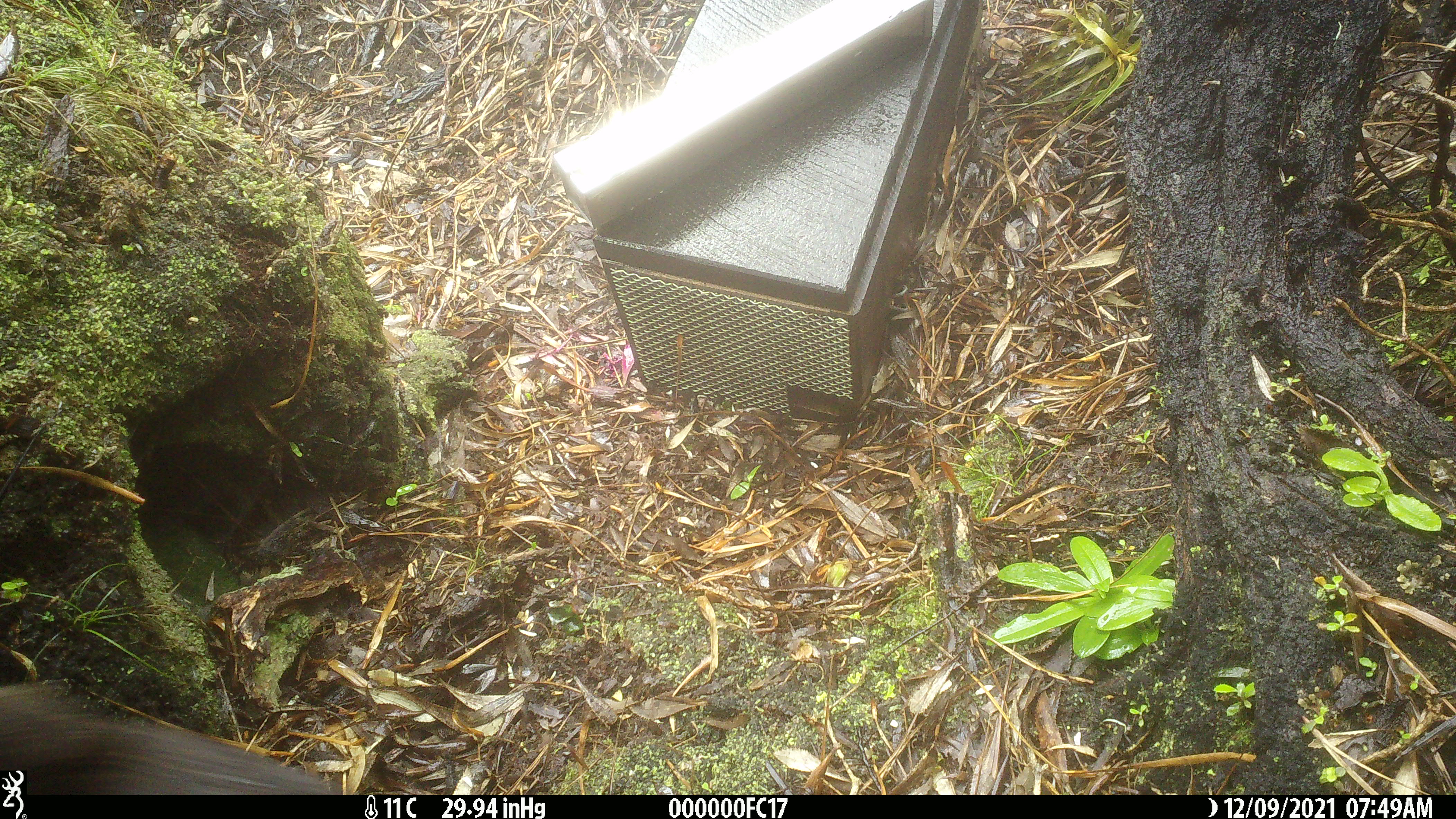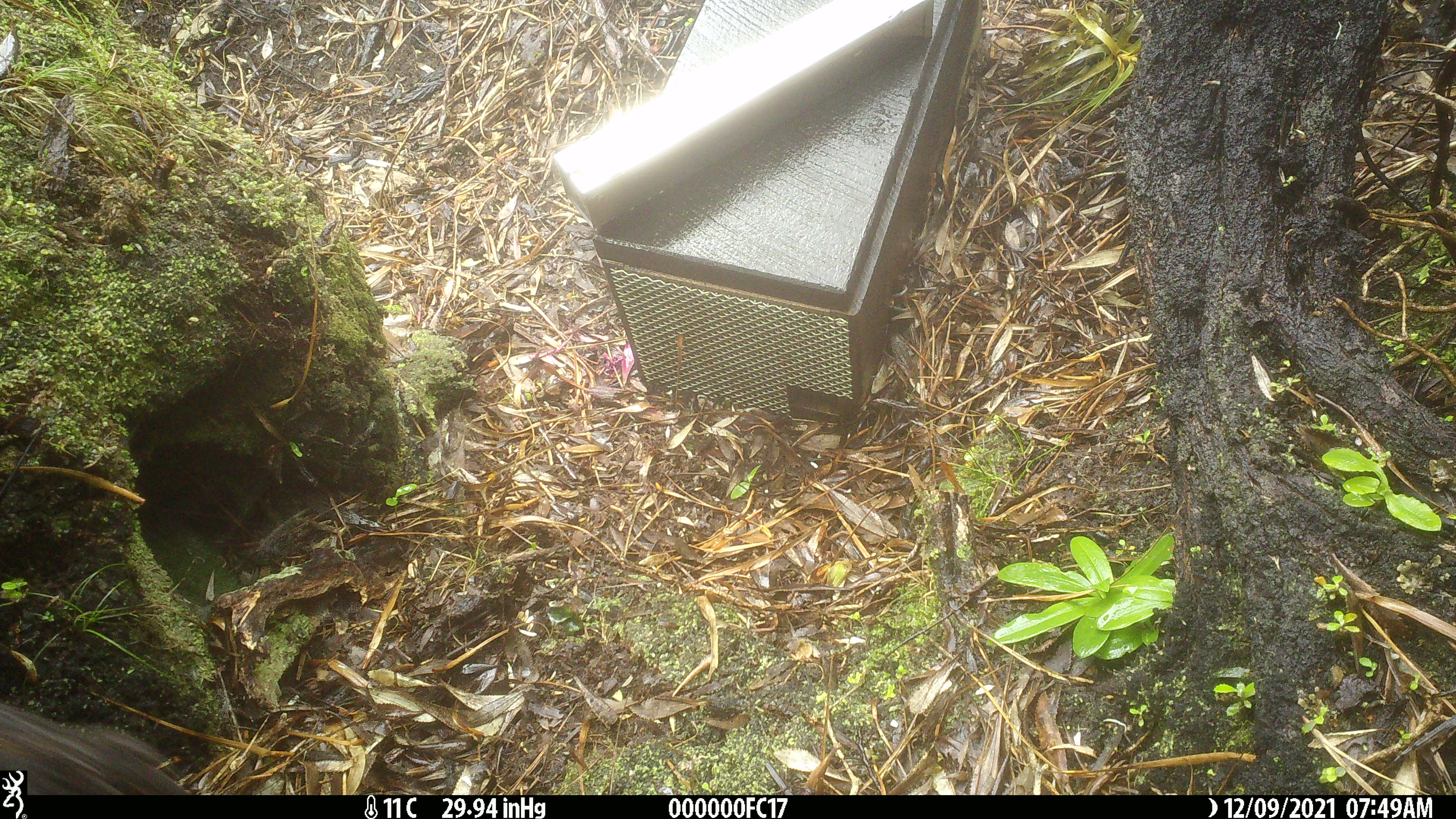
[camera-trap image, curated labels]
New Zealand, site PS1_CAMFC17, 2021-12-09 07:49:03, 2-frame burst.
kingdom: Animalia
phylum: Chordata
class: Aves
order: Gruiformes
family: Rallidae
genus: Gallirallus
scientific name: Gallirallus australis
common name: weka